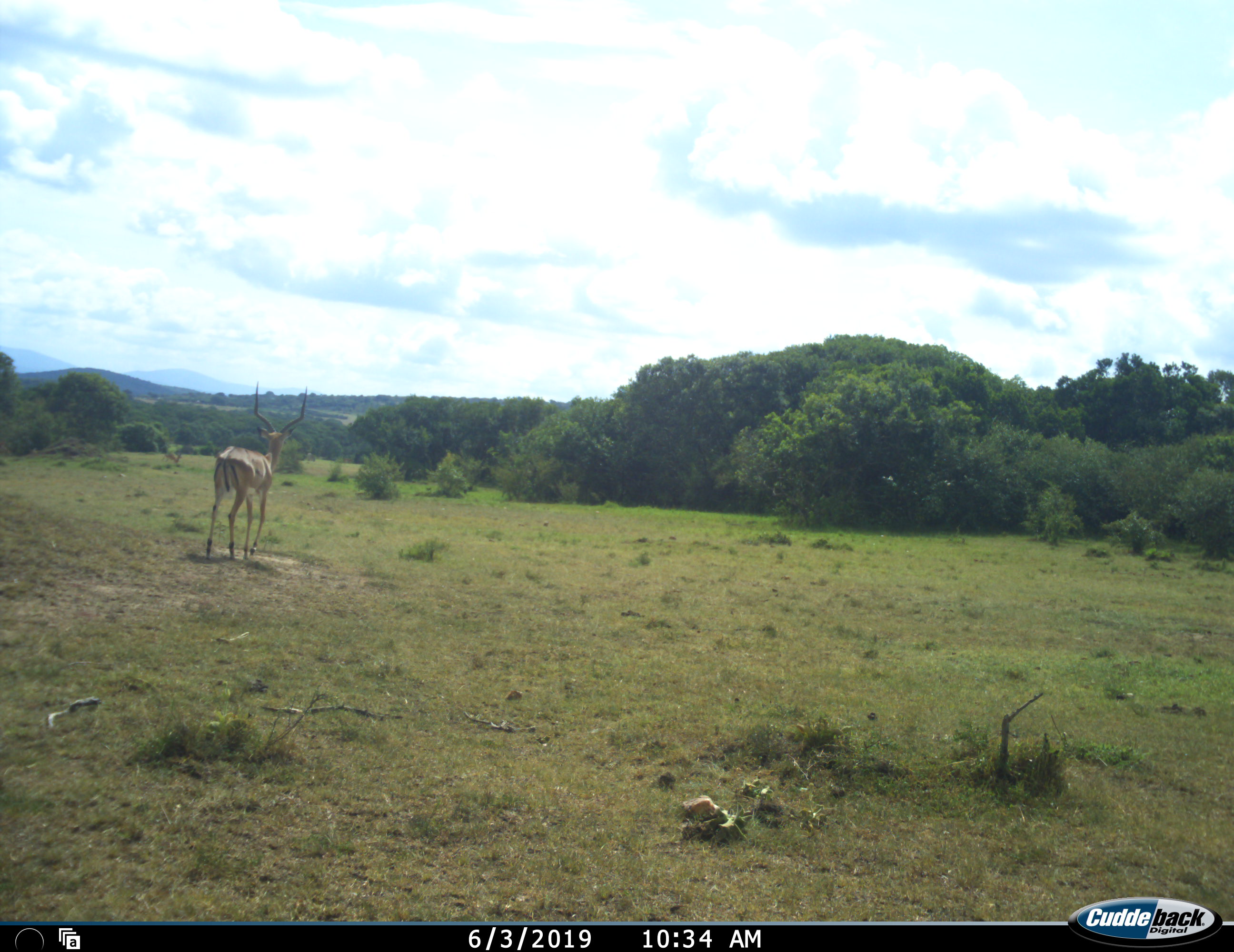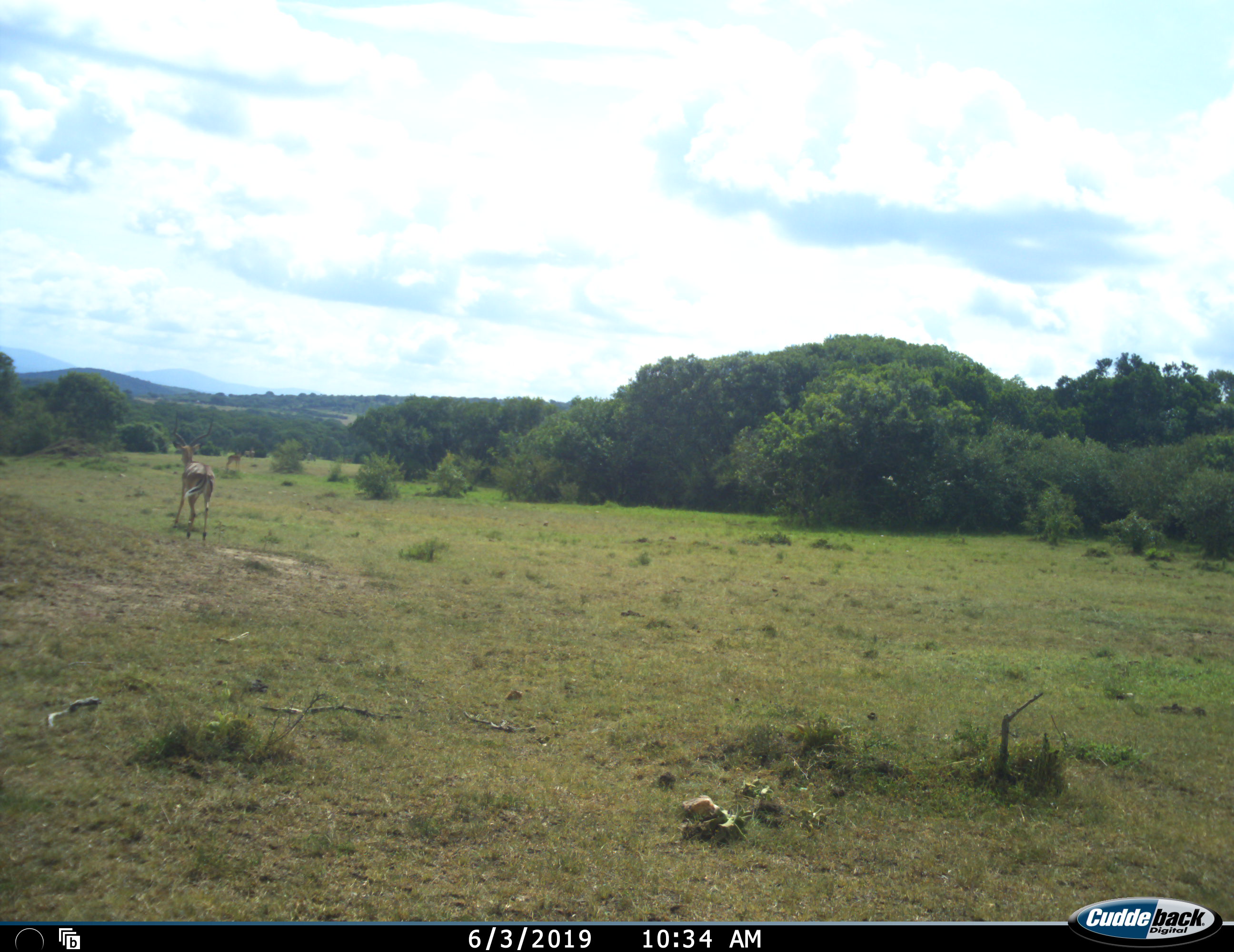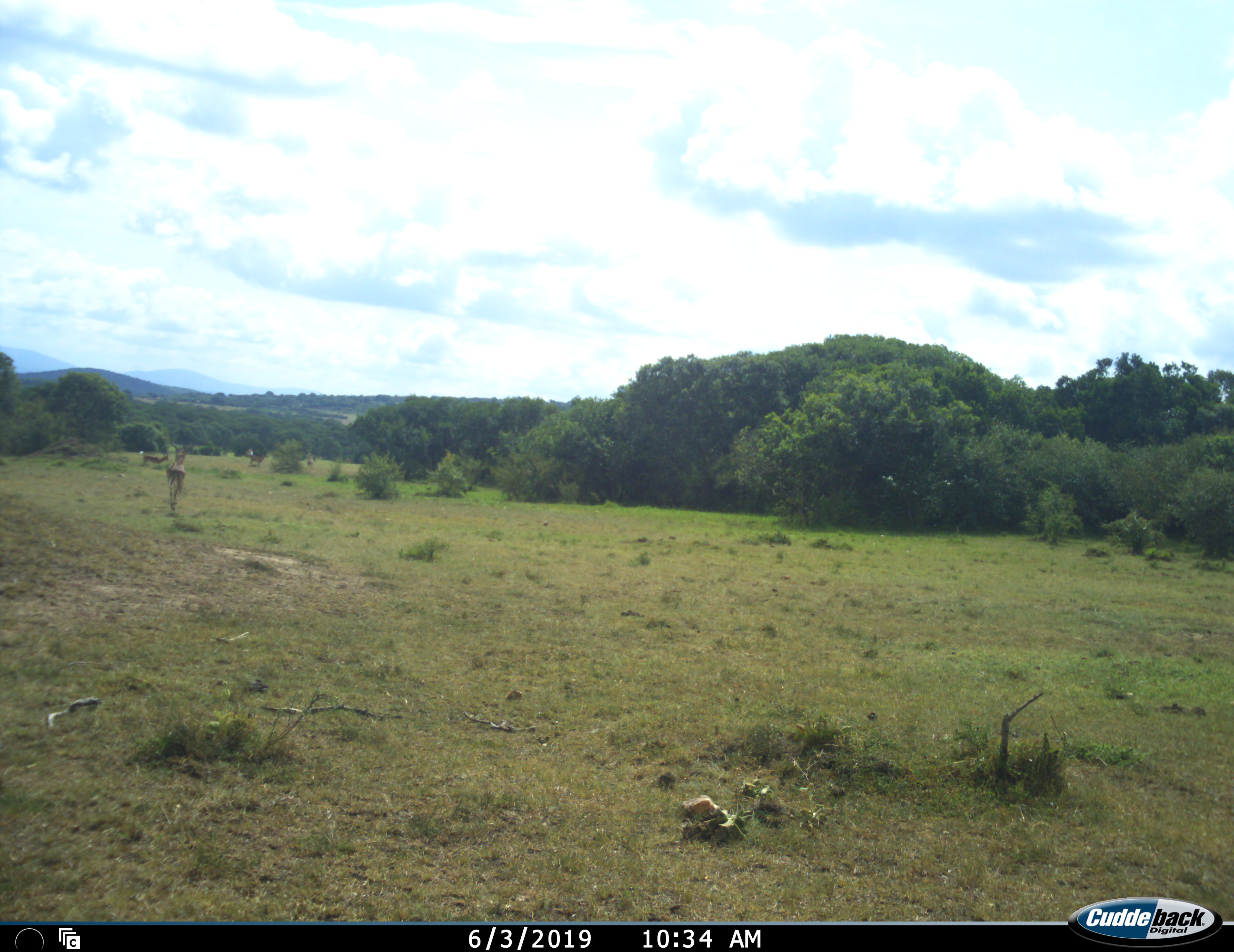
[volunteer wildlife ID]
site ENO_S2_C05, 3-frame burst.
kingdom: Animalia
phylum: Chordata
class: Mammalia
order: Artiodactyla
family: Bovidae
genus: Aepyceros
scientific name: Aepyceros melampus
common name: impala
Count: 4.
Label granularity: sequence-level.